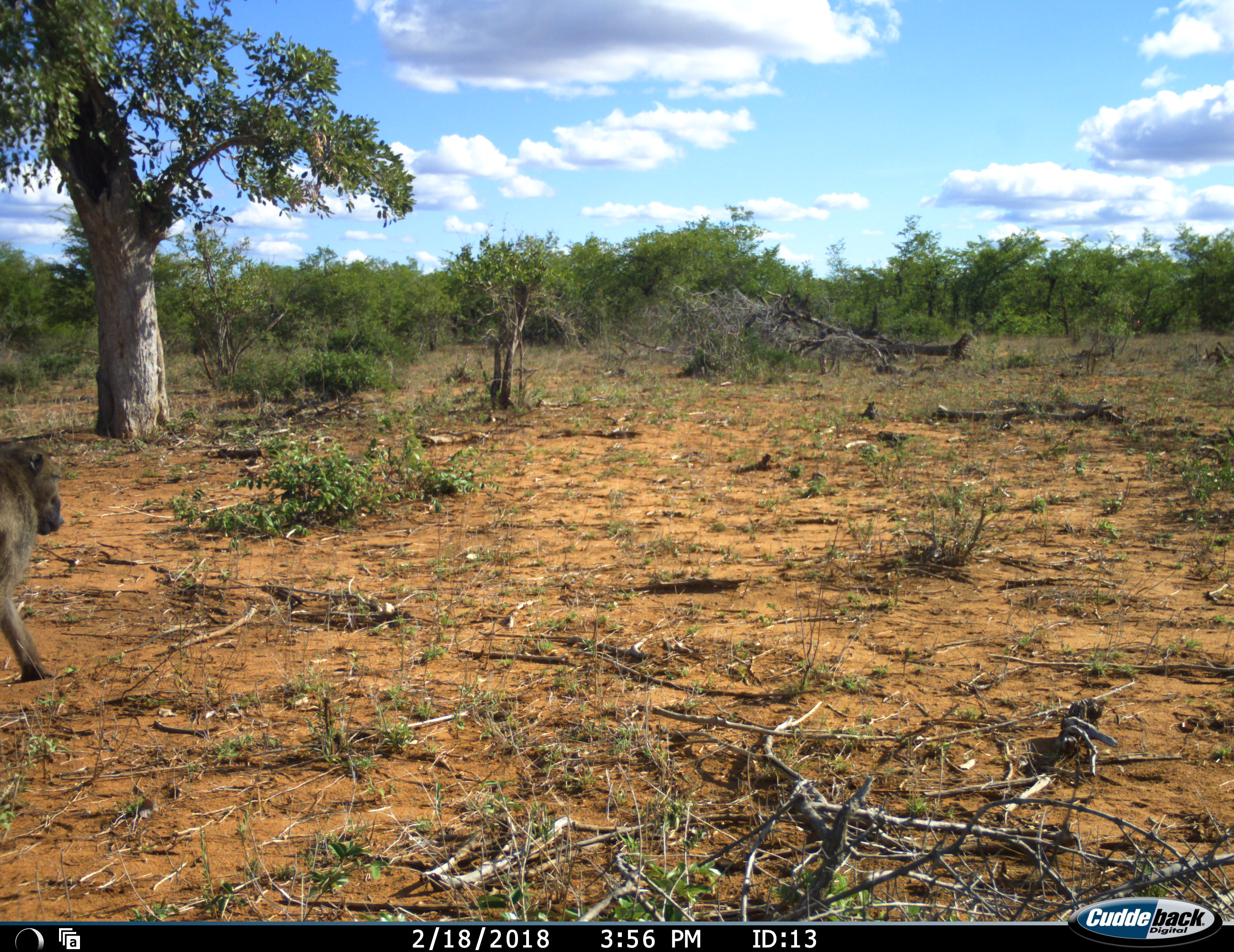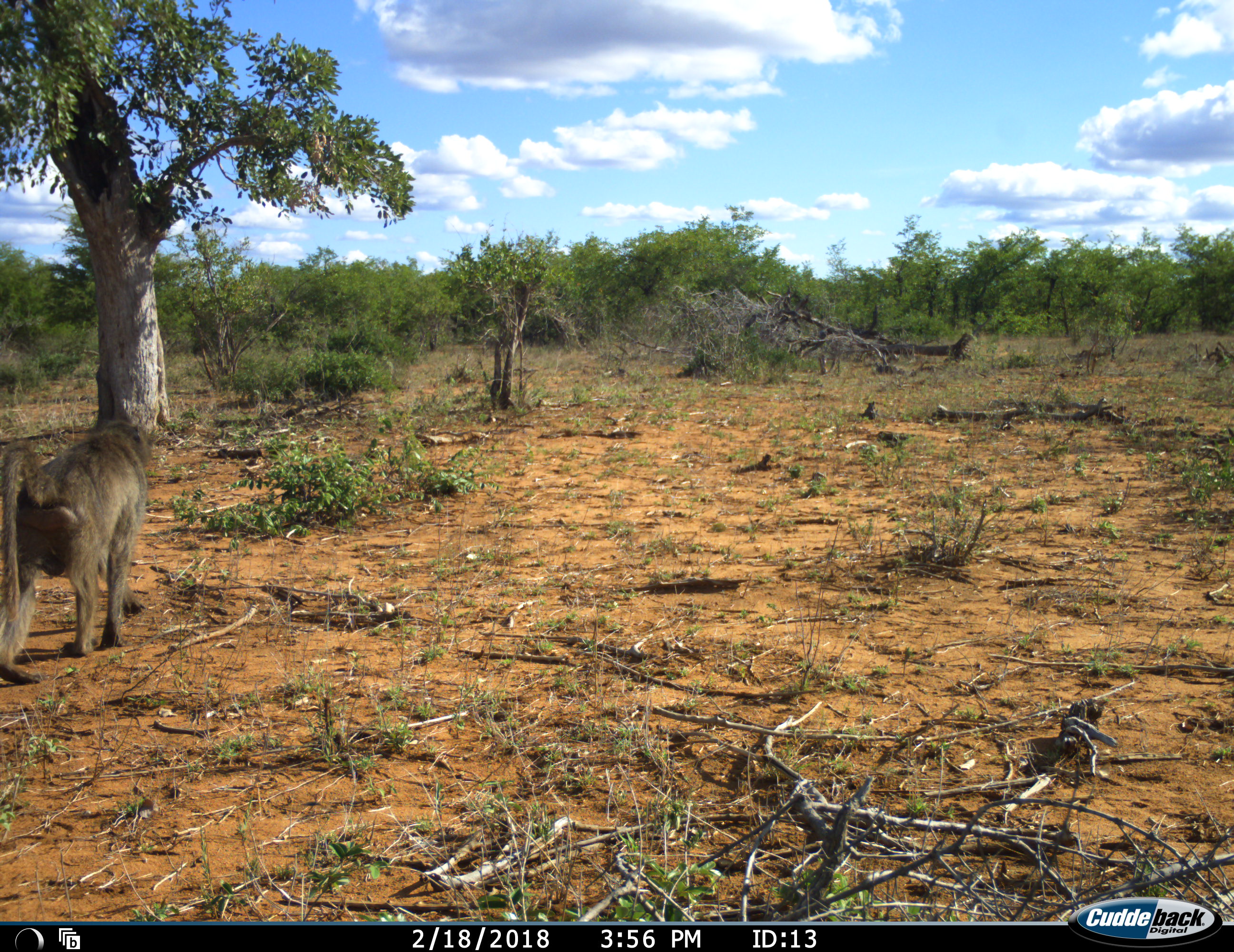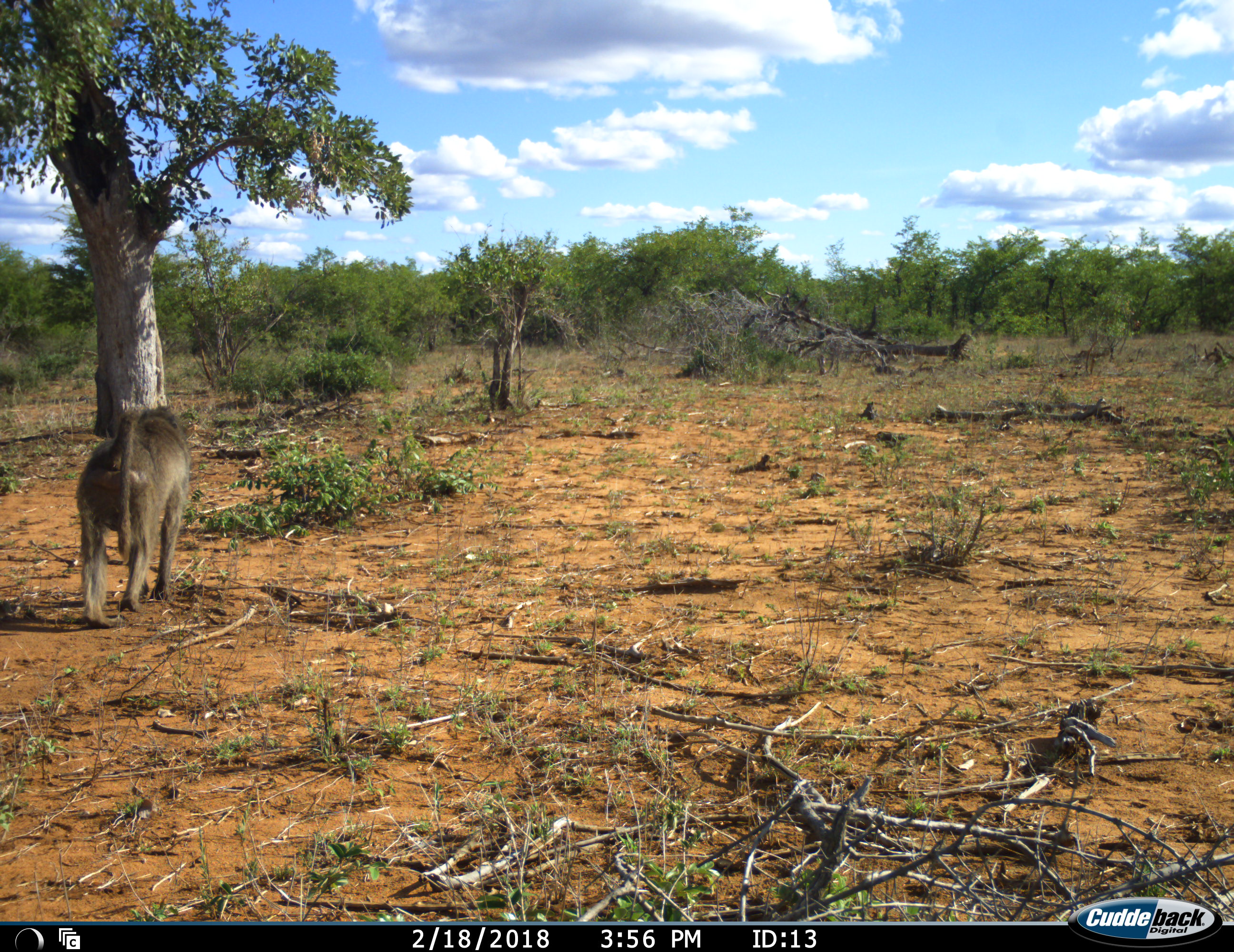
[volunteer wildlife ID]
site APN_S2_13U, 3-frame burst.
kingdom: Animalia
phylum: Chordata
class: Mammalia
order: Primates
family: Cercopithecidae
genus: Papio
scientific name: Papio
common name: baboon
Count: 1.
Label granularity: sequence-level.